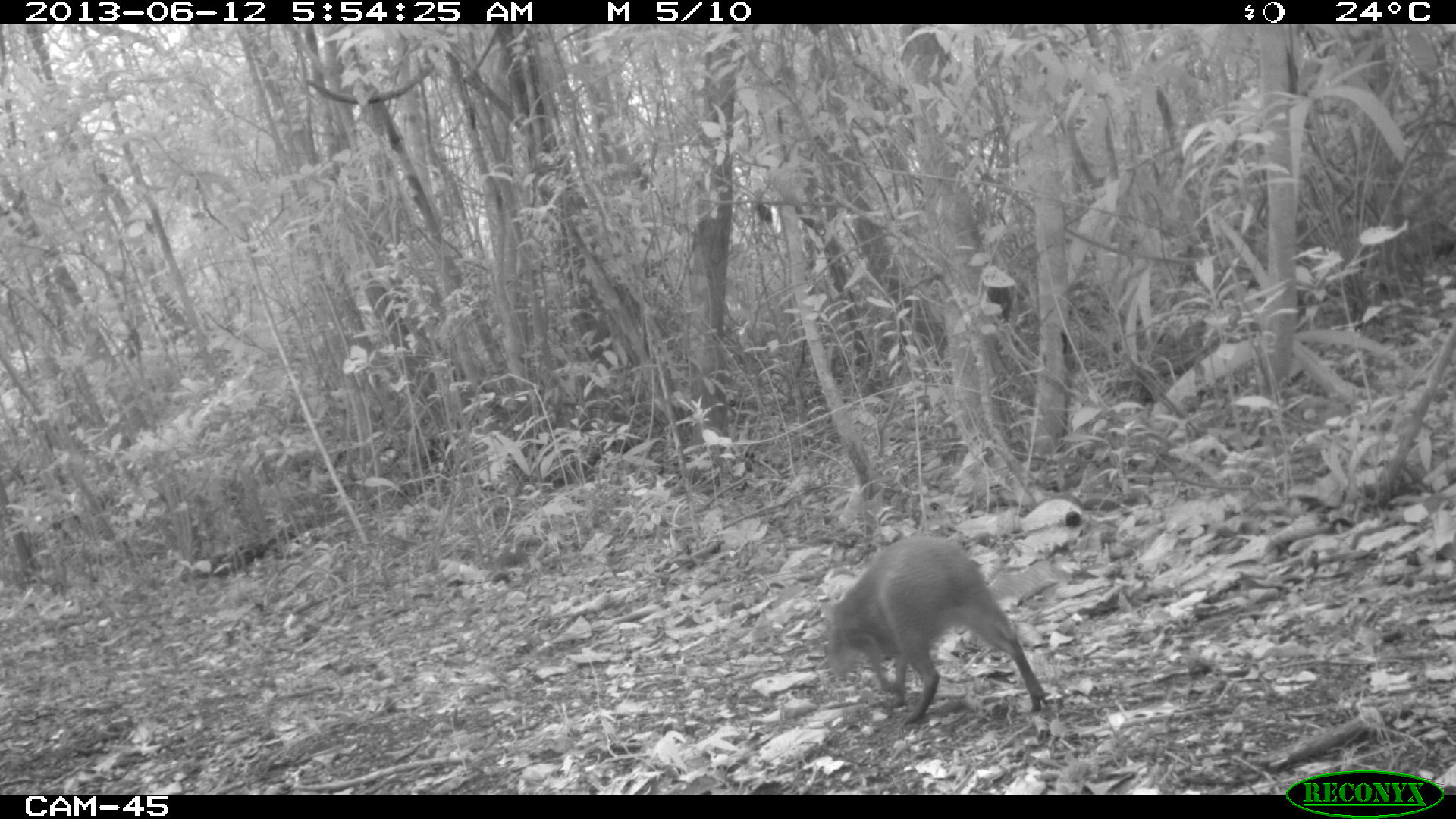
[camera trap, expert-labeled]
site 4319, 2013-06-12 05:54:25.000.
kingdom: Animalia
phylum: Chordata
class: Mammalia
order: Rodentia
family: Dasyproctidae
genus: Dasyprocta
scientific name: Dasyprocta punctata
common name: central american agouti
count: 1